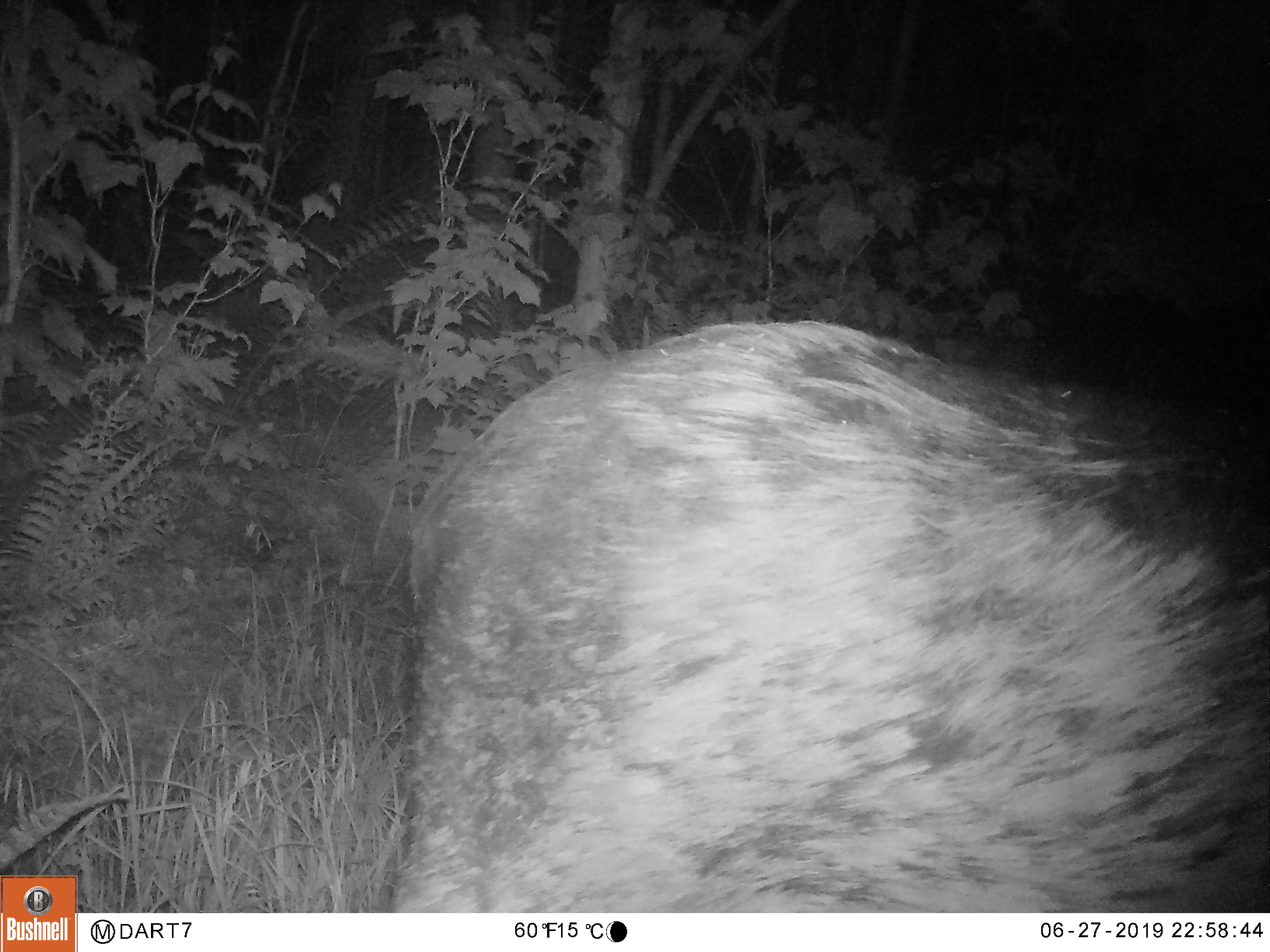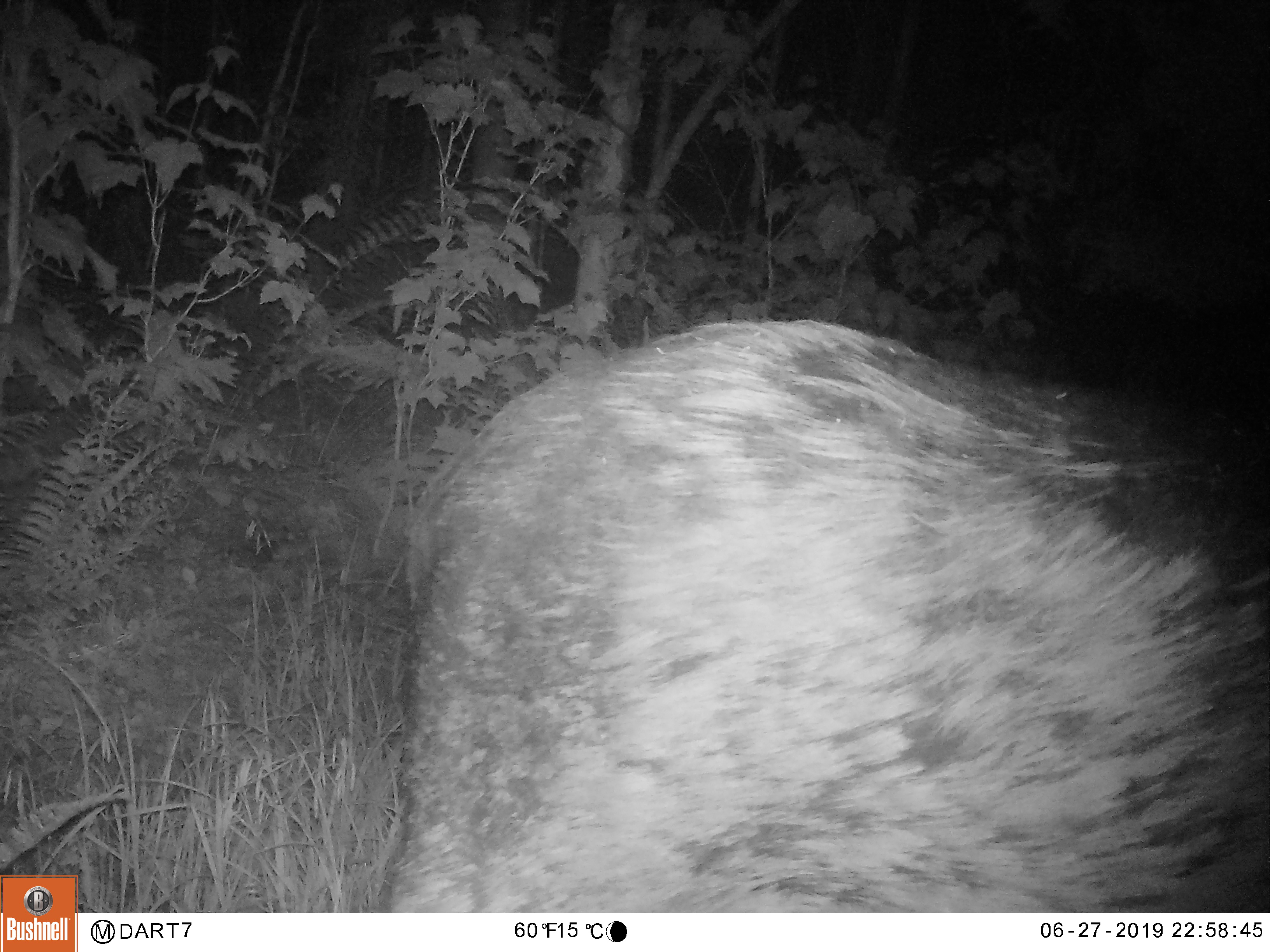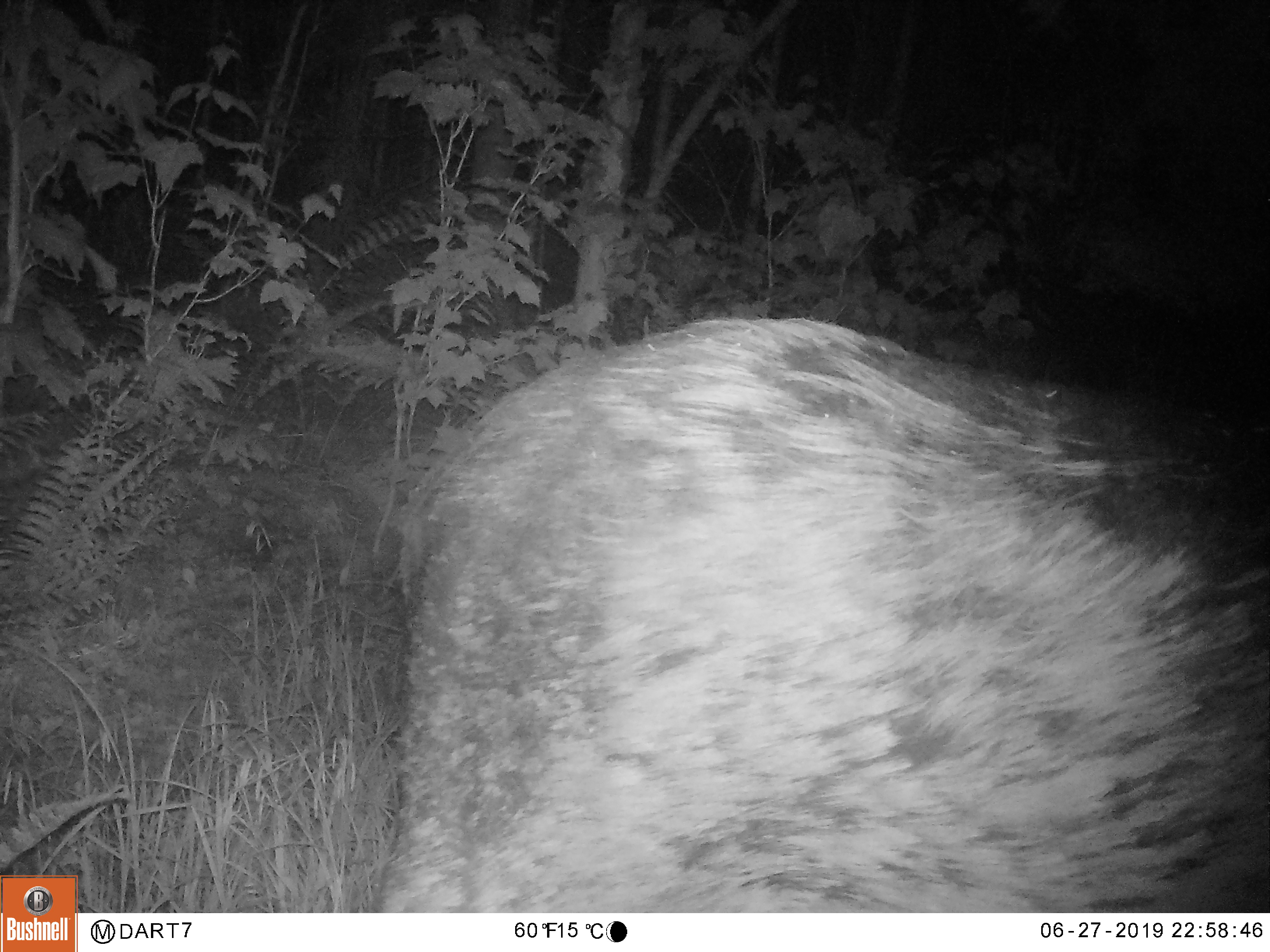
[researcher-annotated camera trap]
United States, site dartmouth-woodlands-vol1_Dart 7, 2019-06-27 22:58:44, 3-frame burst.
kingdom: Animalia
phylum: Chordata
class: Mammalia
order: Artiodactyla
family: Cervidae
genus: Alces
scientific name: Alces alces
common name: moose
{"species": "moose (Alces alces)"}